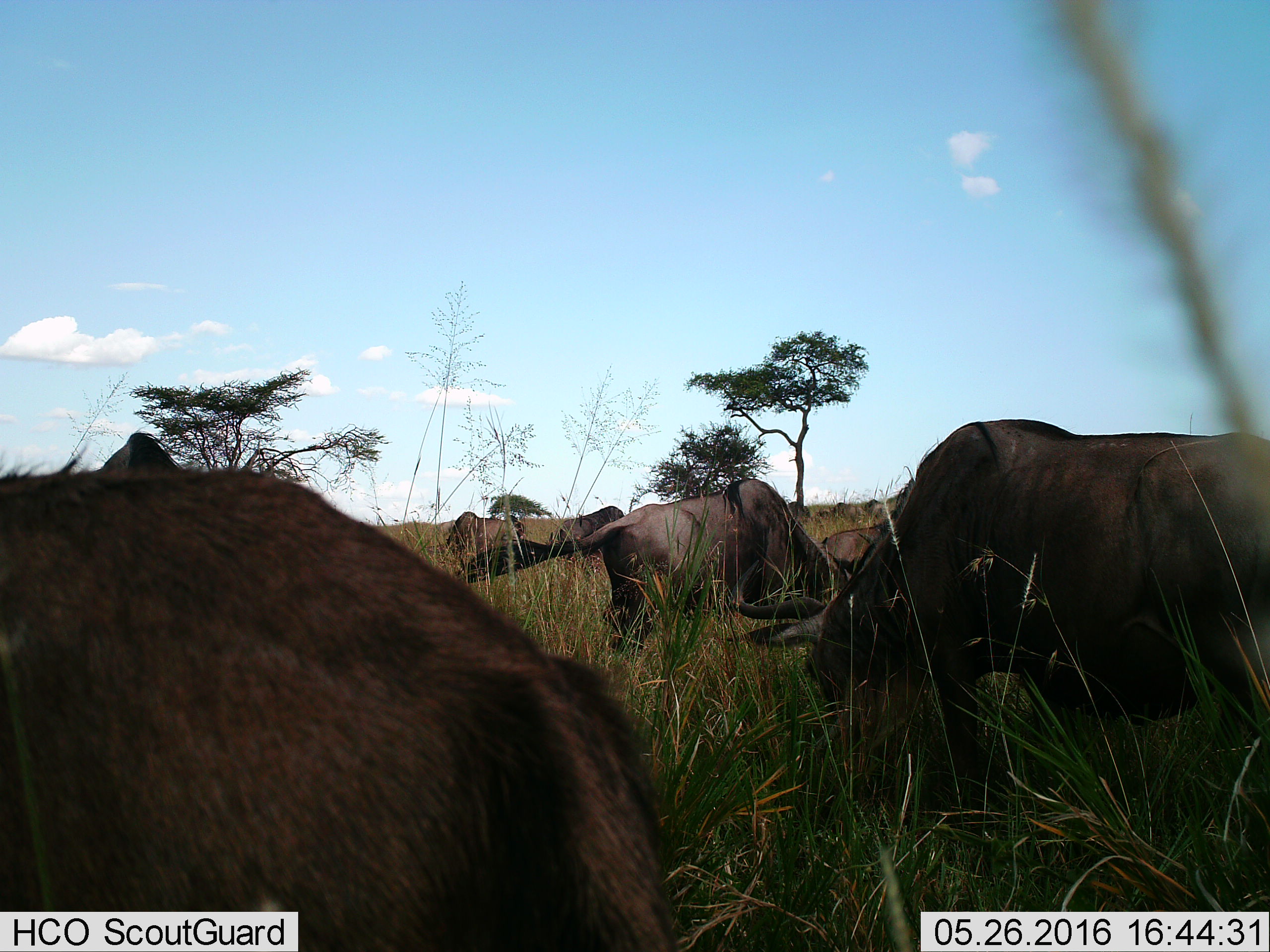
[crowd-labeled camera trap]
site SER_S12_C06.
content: unidentified animal